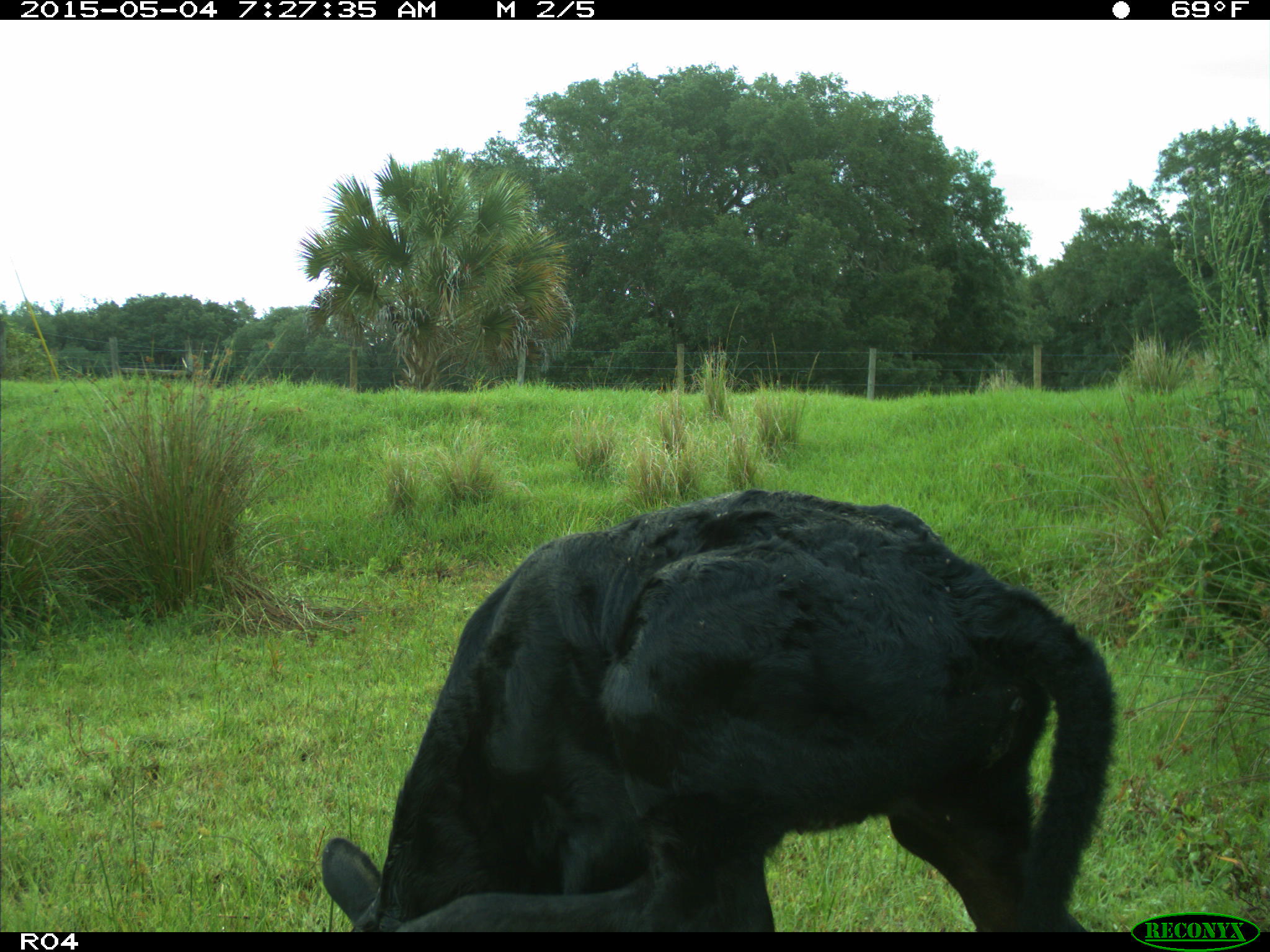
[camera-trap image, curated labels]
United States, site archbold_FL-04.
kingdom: Animalia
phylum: Chordata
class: Mammalia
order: Artiodactyla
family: Bovidae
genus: Bos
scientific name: Bos taurus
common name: domestic cow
Bos taurus (domestic cow).